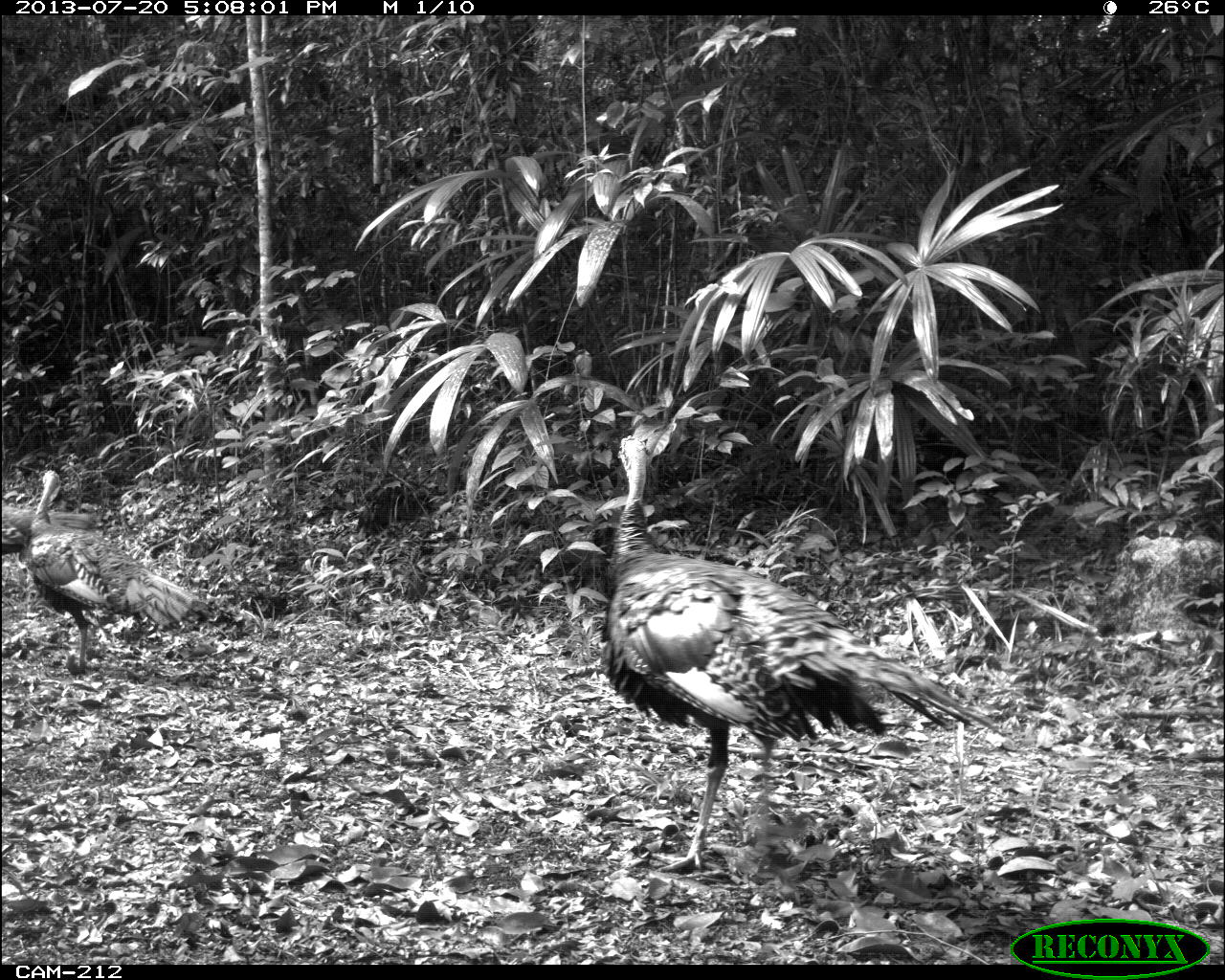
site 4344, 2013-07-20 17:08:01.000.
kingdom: Animalia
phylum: Chordata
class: Aves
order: Galliformes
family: Phasianidae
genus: Meleagris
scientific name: Meleagris ocellata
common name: ocellated turkey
Meleagris ocellata (ocellated turkey), count 2.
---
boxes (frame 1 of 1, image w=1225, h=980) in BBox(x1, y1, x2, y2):
meleagris ocellata: BBox(603, 436, 1005, 870); BBox(26, 471, 217, 675); BBox(2, 498, 89, 553)